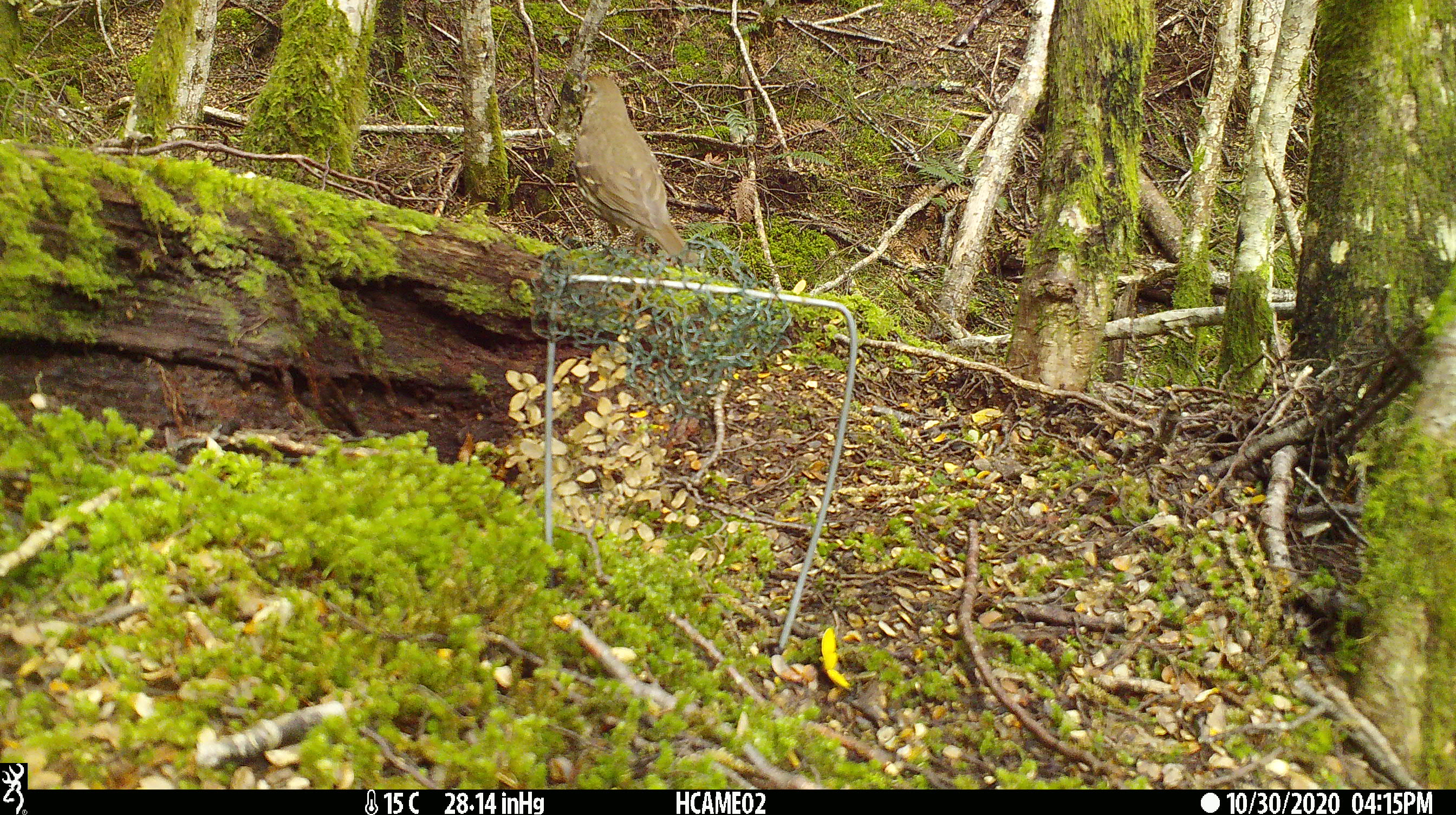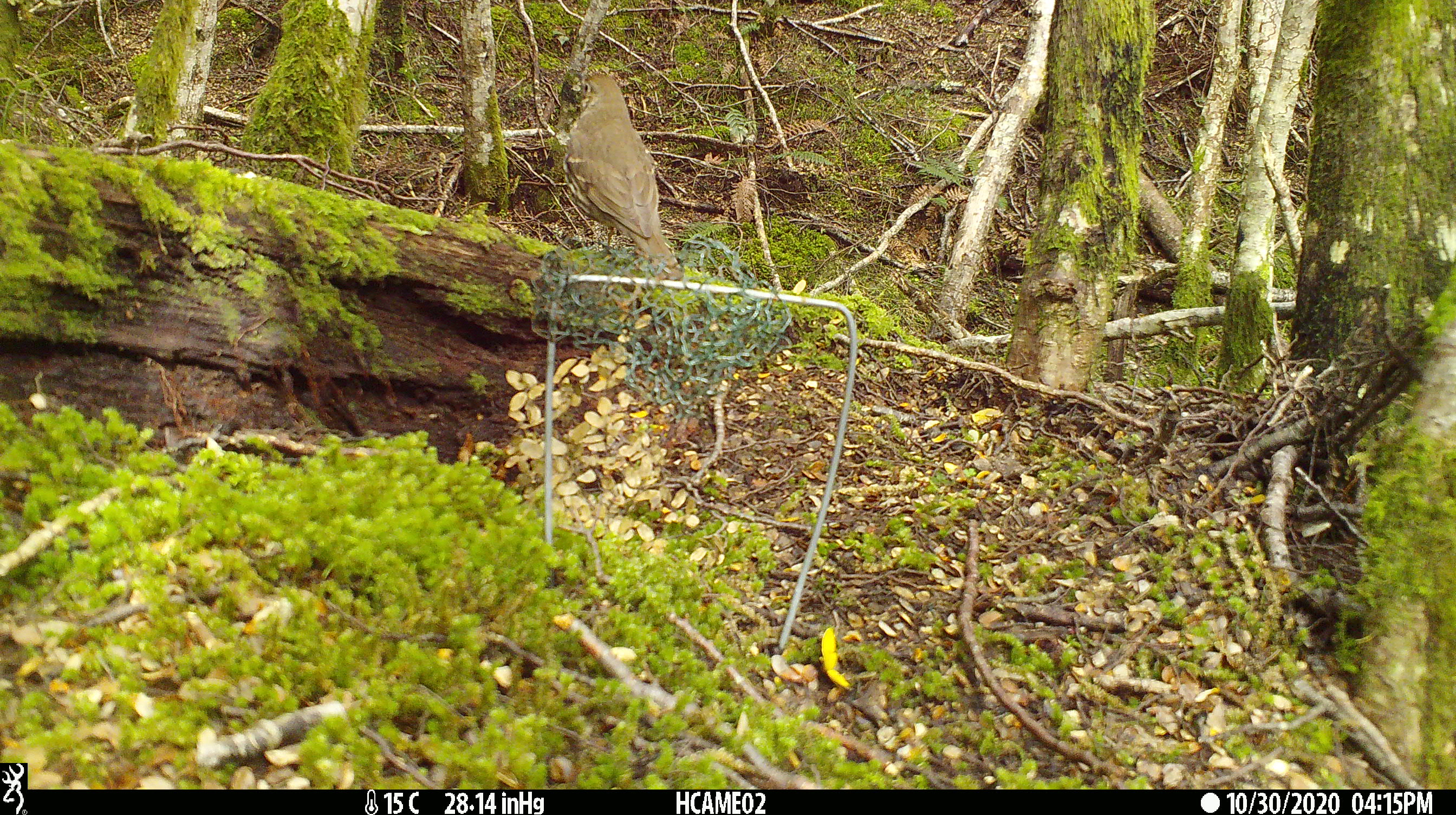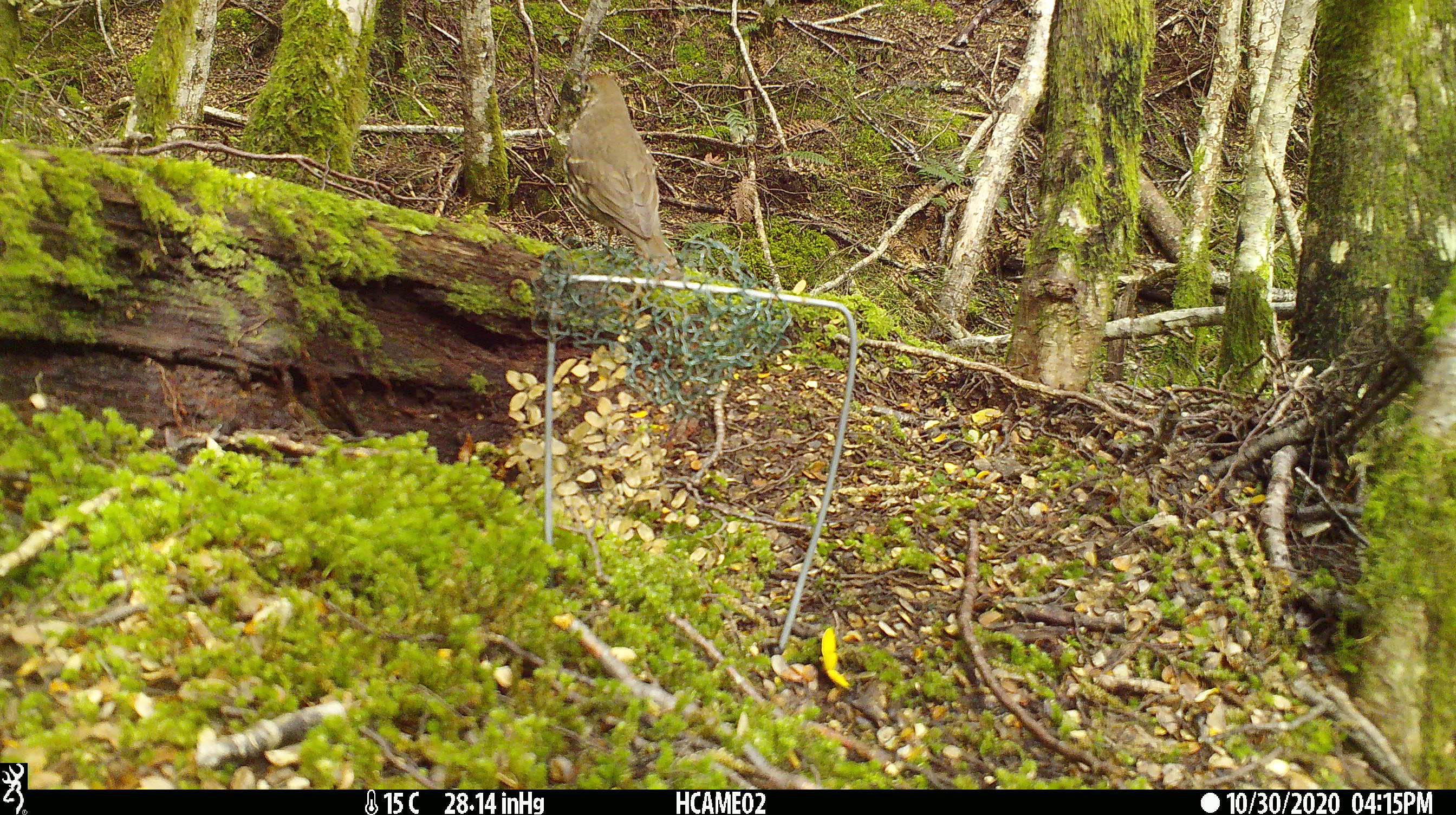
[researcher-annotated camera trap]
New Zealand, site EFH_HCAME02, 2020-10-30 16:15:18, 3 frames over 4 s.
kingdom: Animalia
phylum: Chordata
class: Aves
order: Passeriformes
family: Turdidae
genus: Turdus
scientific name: Turdus philomelos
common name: song thrush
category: thrush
Thrush (song thrush) (Turdus philomelos).